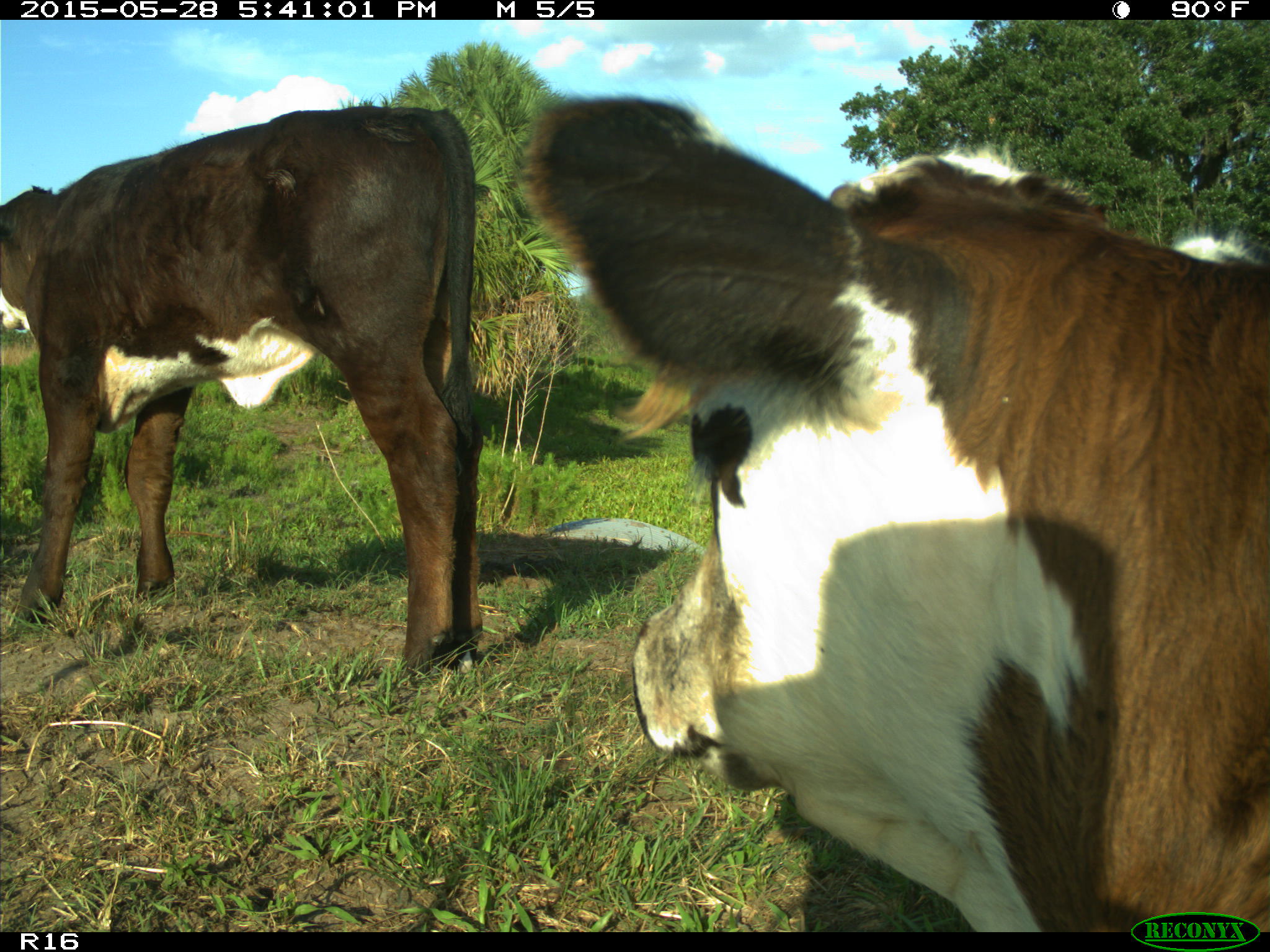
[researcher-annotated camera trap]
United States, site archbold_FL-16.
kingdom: Animalia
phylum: Chordata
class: Mammalia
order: Artiodactyla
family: Bovidae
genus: Bos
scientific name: Bos taurus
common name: domestic cow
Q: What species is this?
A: Bos taurus (domestic cow).